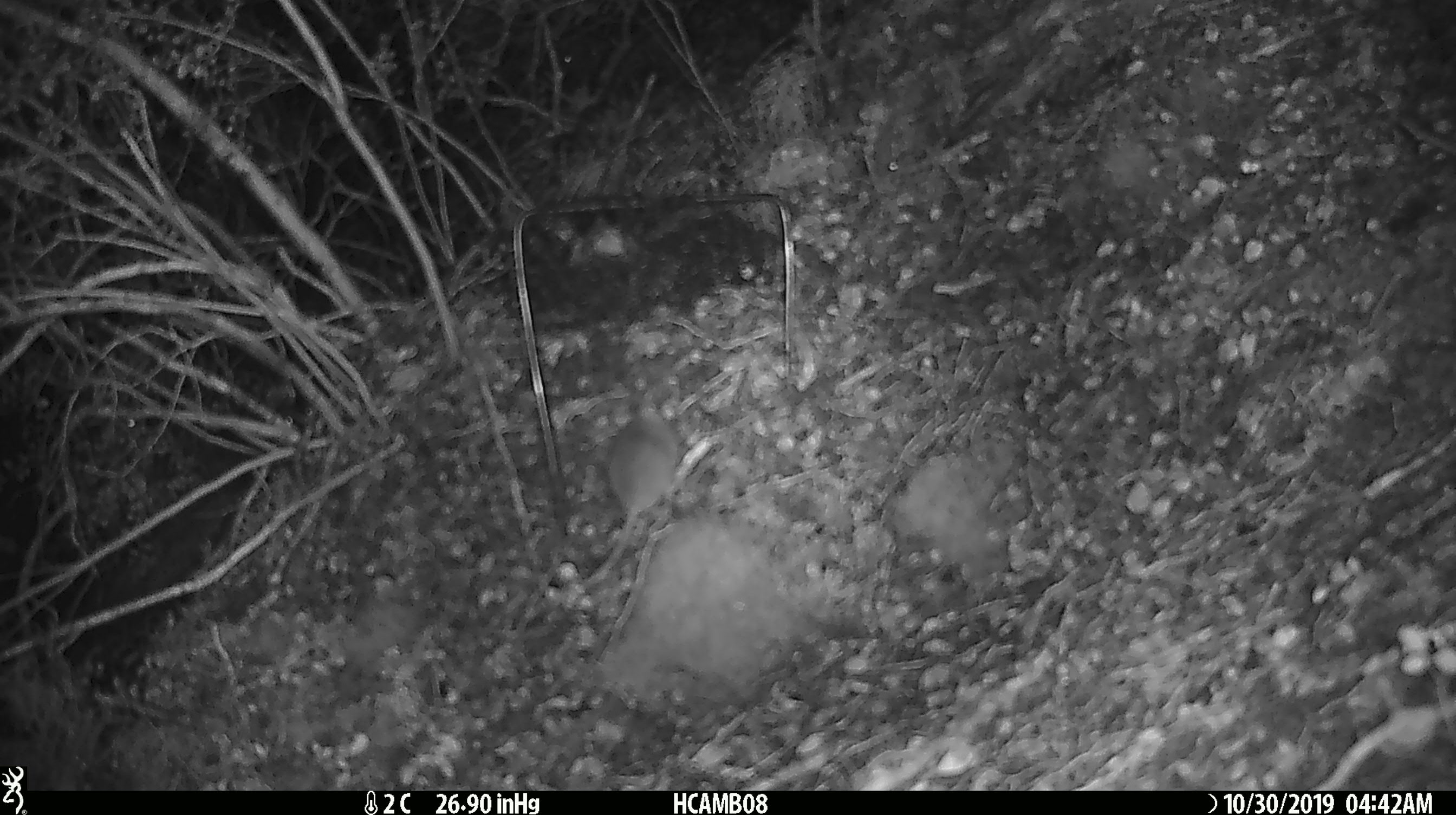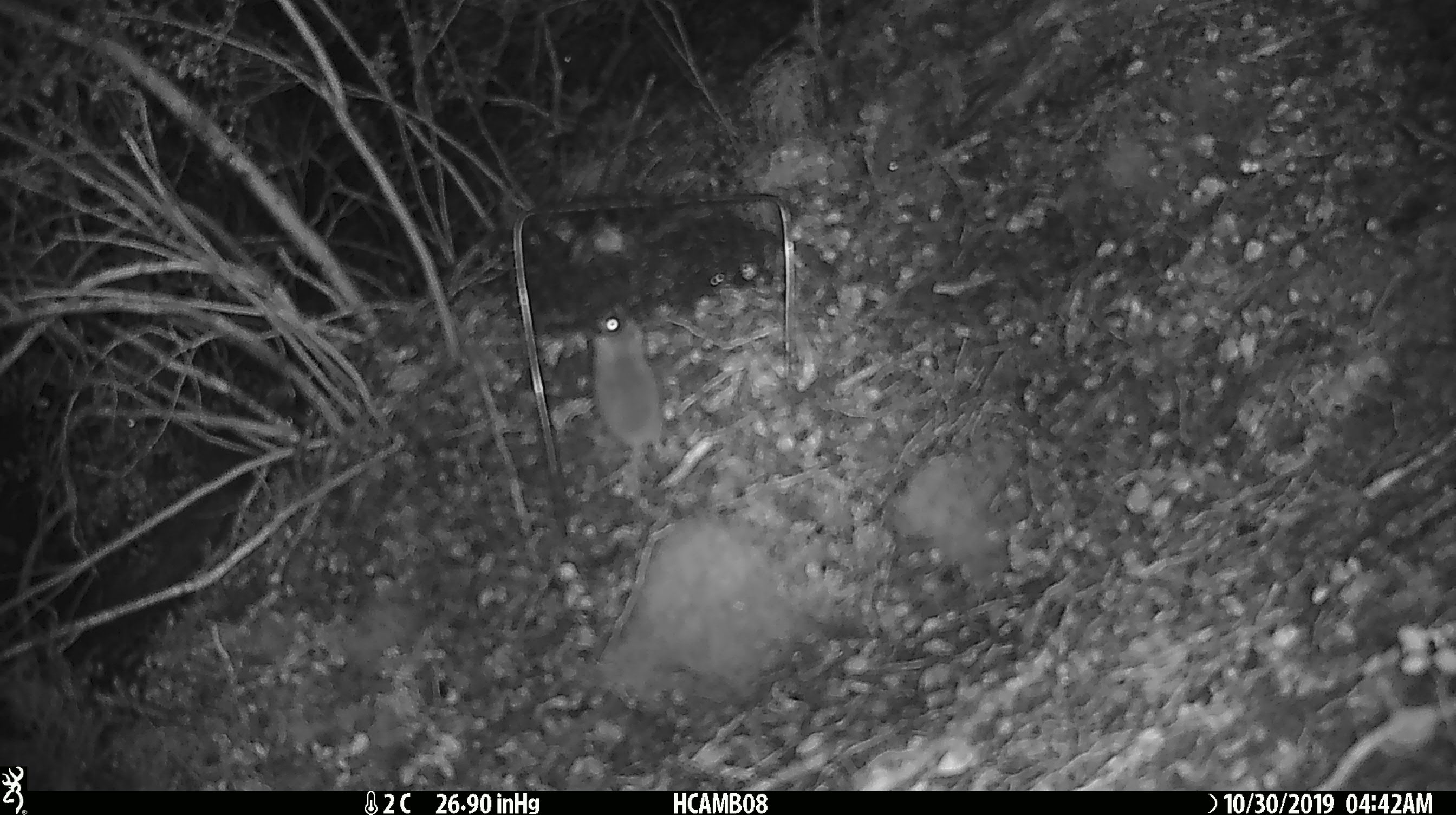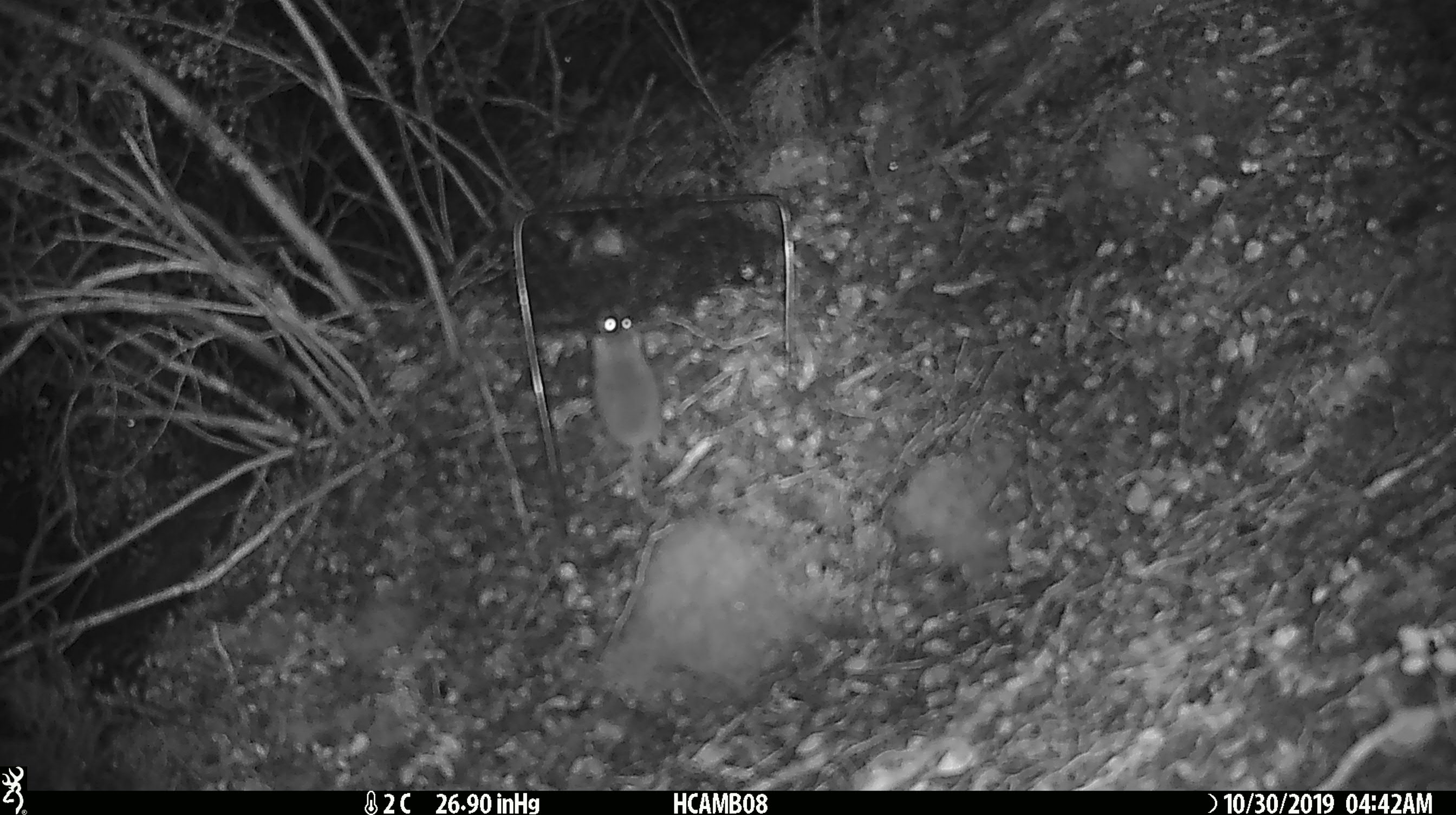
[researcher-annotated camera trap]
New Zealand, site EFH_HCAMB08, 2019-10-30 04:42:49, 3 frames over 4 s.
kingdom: Animalia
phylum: Chordata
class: Mammalia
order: Rodentia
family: Muridae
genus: Mus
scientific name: Mus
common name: mouse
Mouse (Mus).